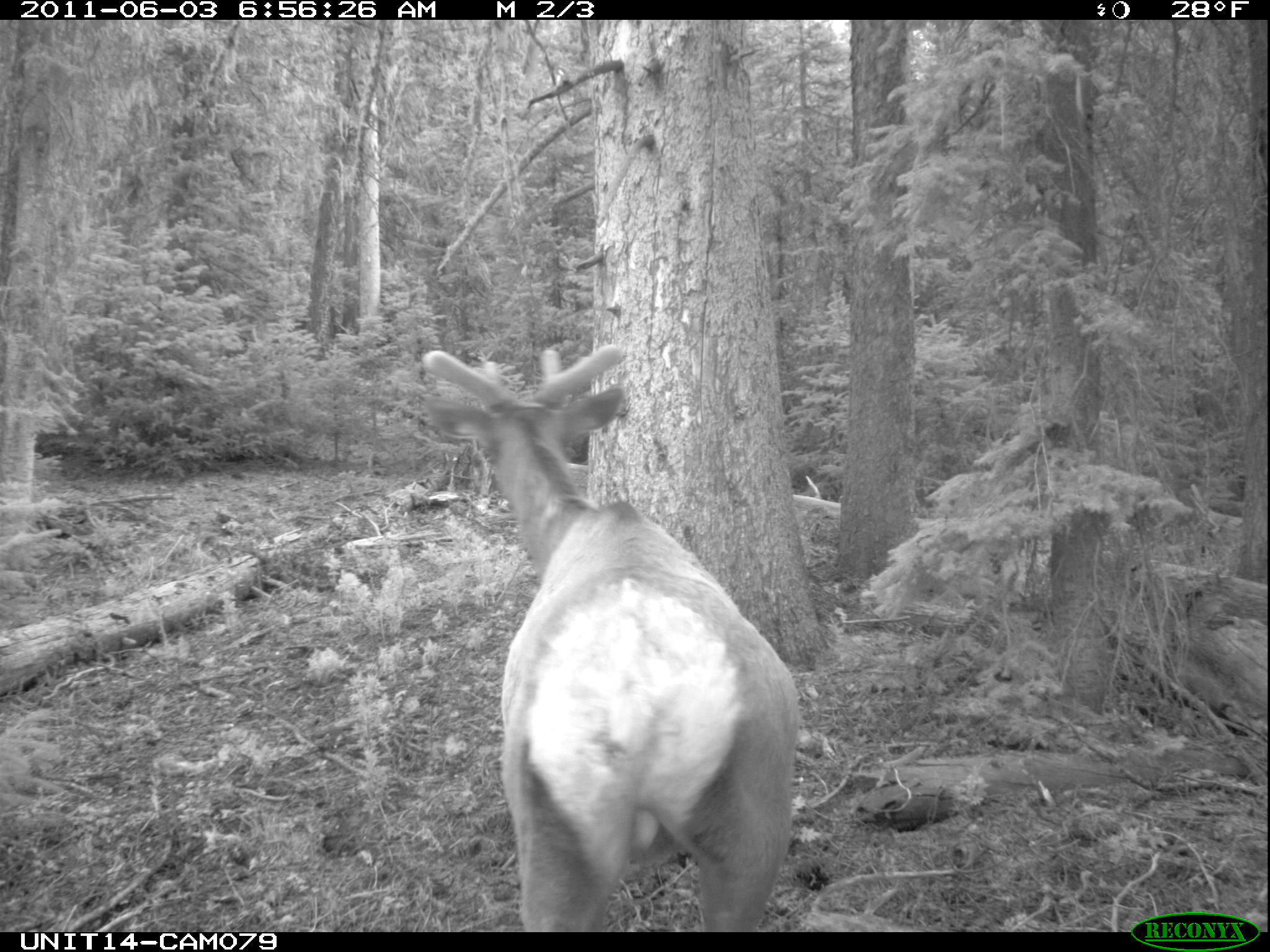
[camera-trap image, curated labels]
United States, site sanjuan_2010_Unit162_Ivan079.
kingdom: Animalia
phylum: Chordata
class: Mammalia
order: Artiodactyla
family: Cervidae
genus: Cervus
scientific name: Cervus elaphus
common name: red deer